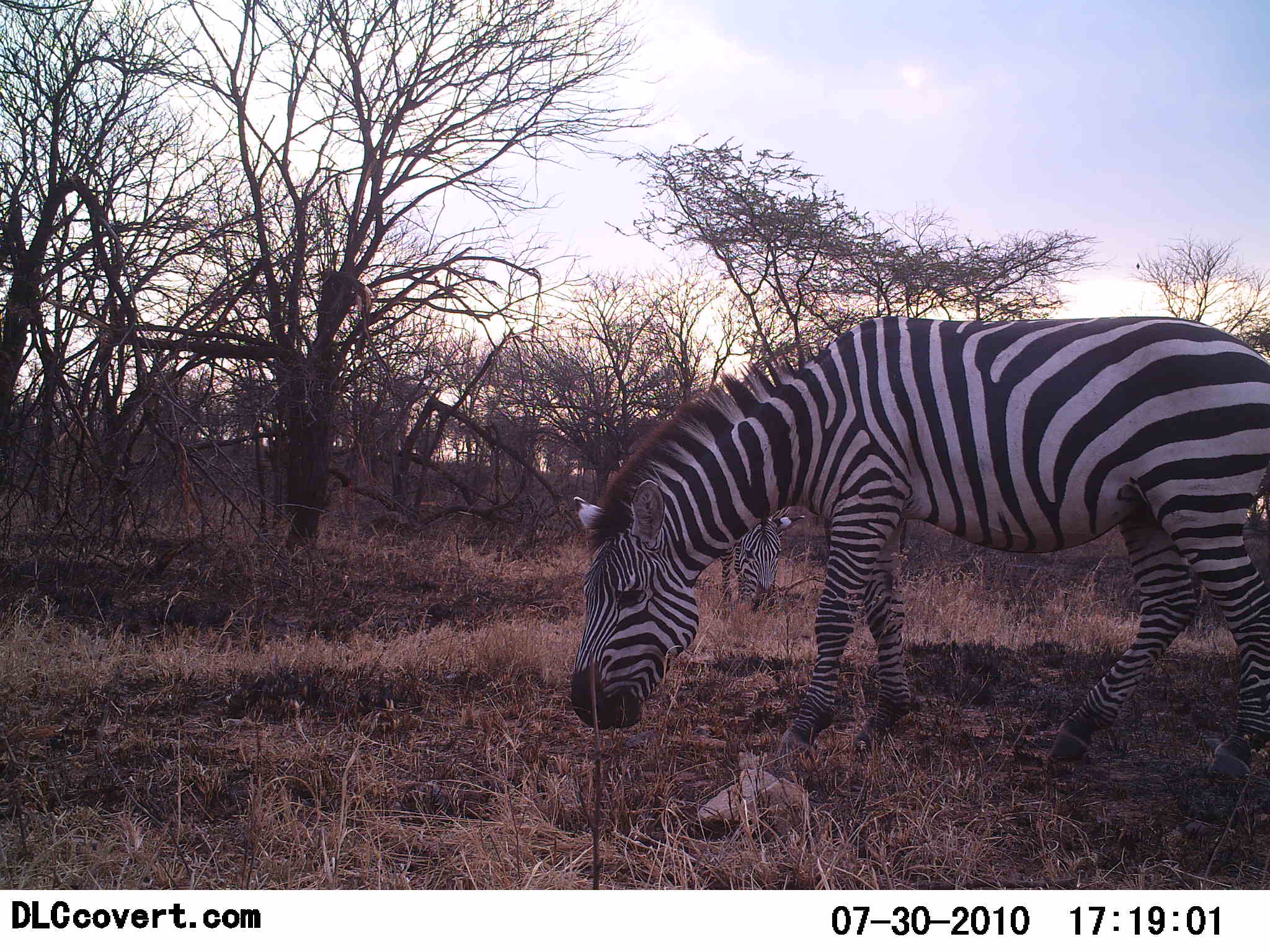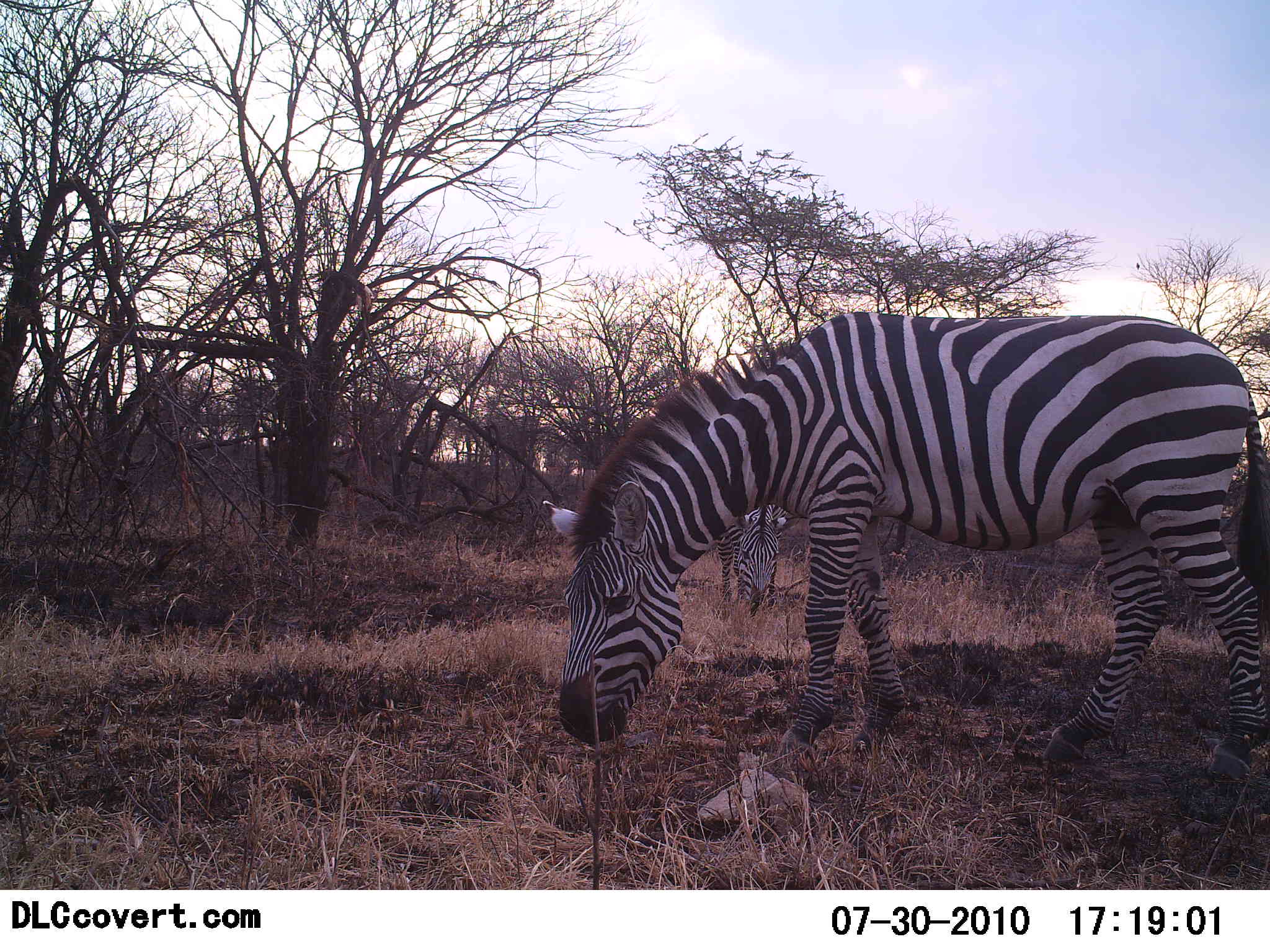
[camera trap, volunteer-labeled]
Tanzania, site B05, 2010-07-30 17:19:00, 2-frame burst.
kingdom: Animalia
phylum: Chordata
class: Mammalia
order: Perissodactyla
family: Equidae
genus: Equus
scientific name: Equus quagga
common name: plains zebra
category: zebra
Zebra (plains zebra) (Equus quagga), count 2. Behavior (volunteer vote fractions): standing 23%, resting 0%, moving 0%, interacting 0%. Young present (vote fraction): 0%. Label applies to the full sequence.